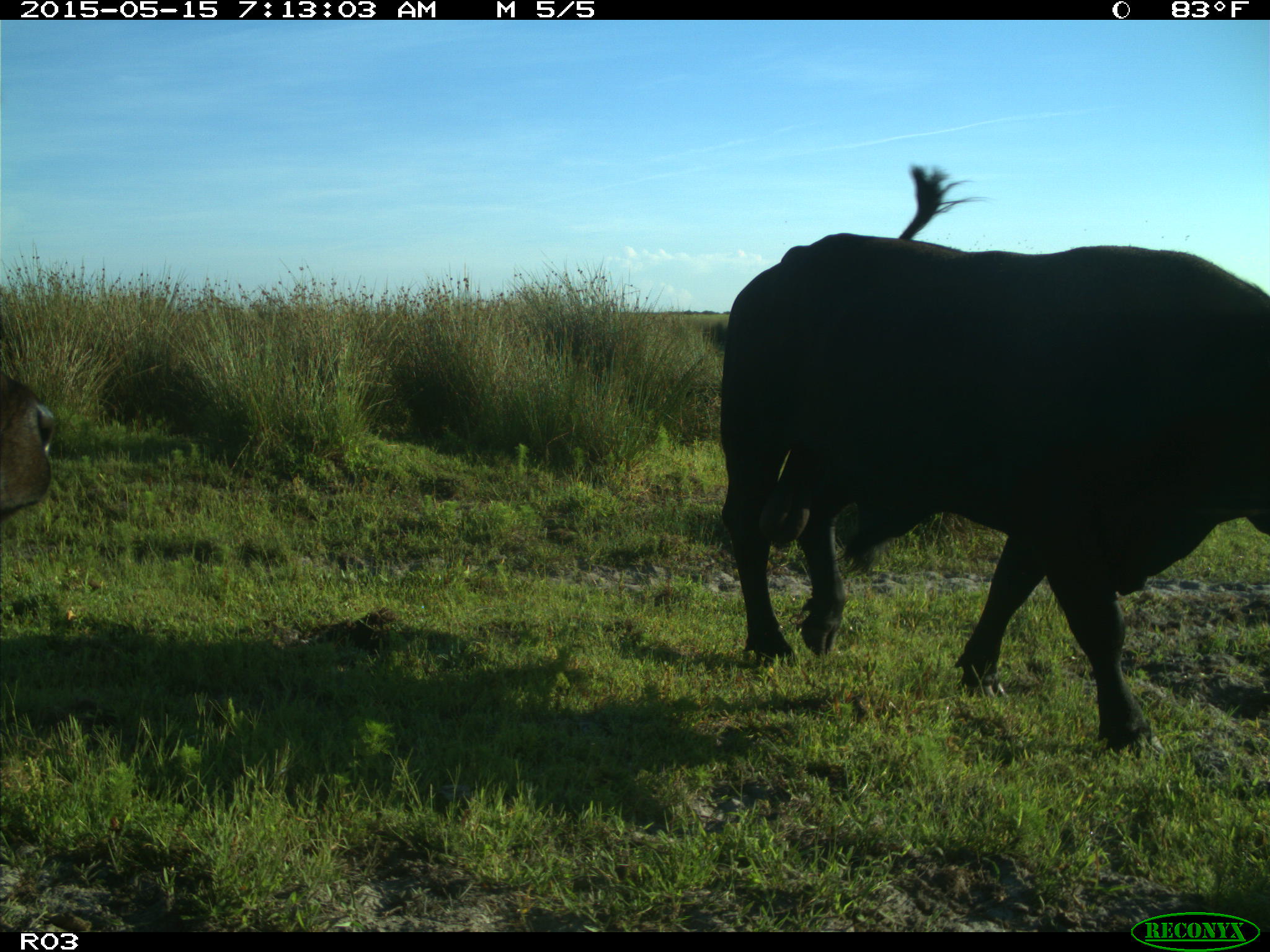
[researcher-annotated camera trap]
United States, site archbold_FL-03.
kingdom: Animalia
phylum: Chordata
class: Mammalia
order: Artiodactyla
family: Bovidae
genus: Bos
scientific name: Bos taurus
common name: domestic cow